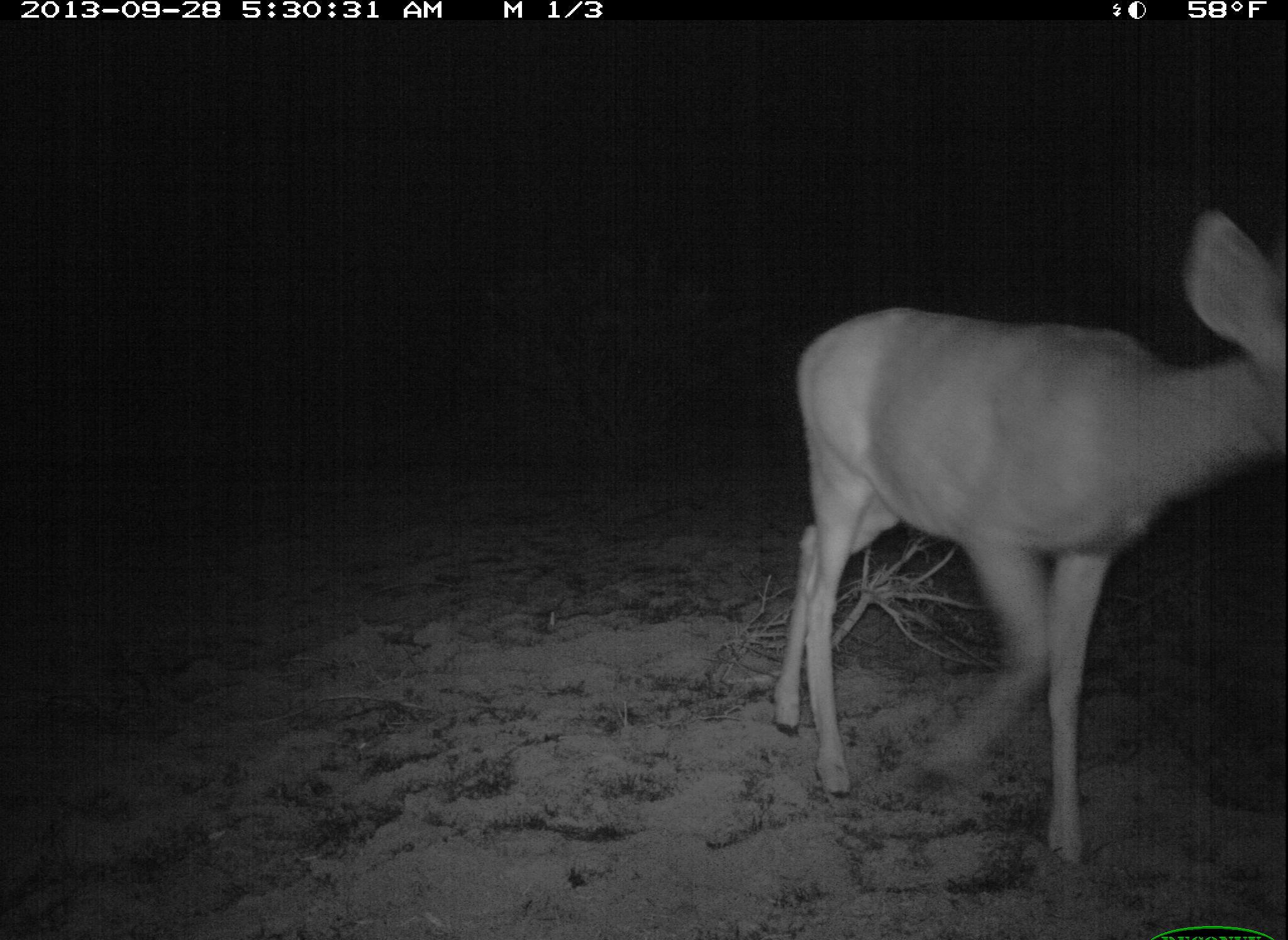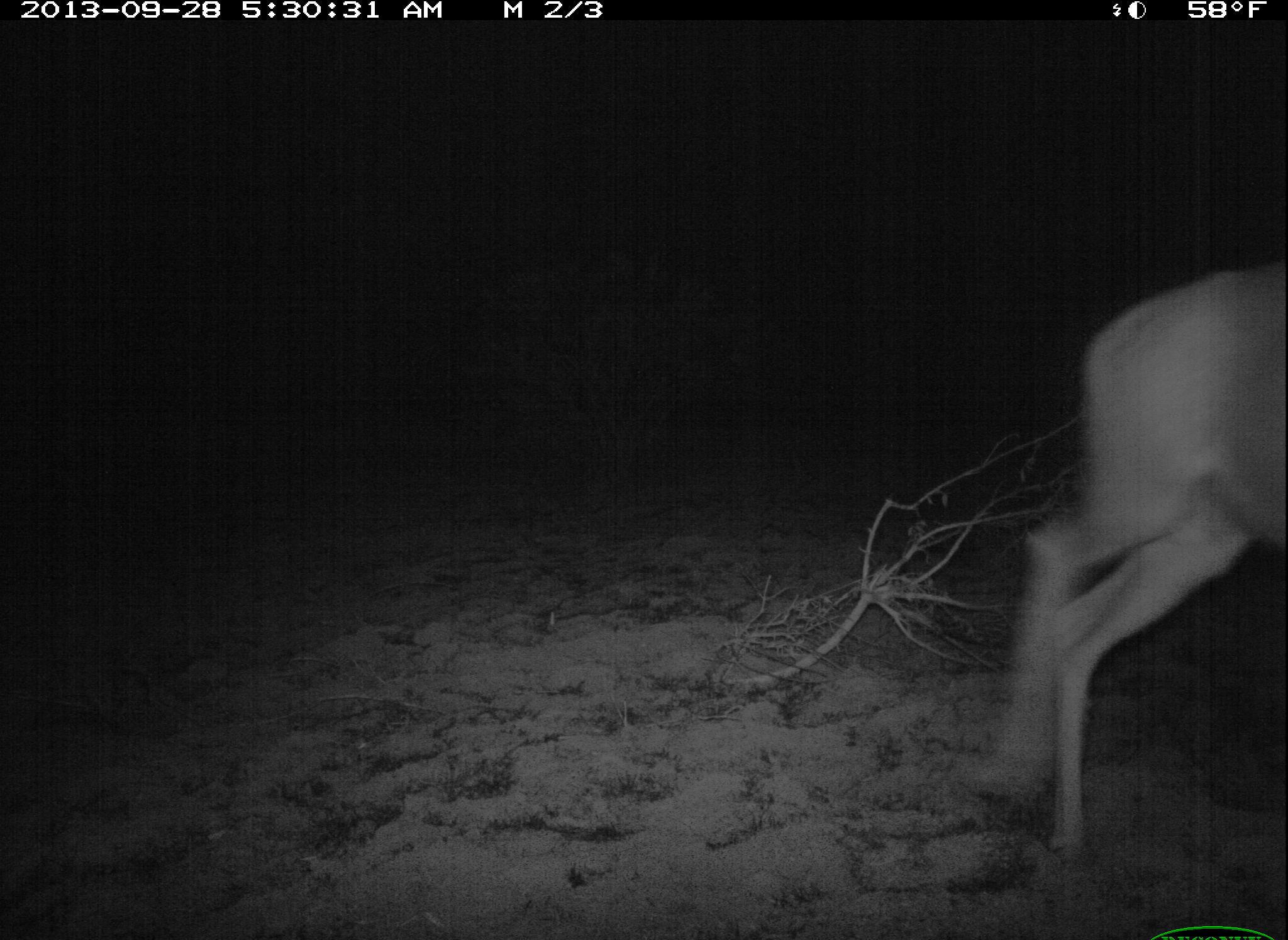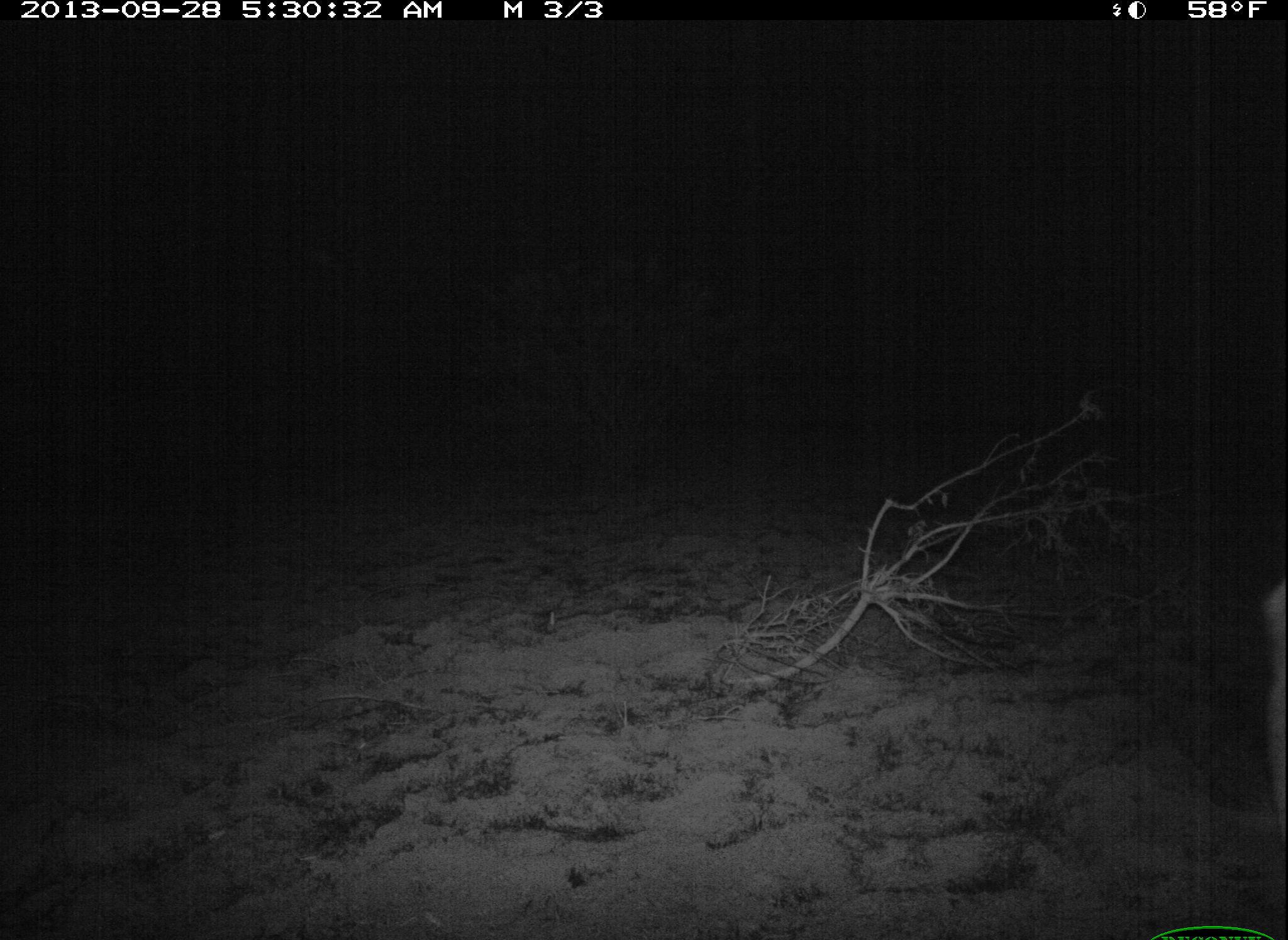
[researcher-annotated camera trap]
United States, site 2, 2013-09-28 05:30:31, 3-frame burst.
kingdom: Animalia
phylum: Chordata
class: Mammalia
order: Artiodactyla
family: Cervidae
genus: Odocoileus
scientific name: Odocoileus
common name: deer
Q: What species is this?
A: Deer (Odocoileus).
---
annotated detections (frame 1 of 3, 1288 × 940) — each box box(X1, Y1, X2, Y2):
deer: box(770, 211, 1288, 864)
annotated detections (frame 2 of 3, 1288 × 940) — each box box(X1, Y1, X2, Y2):
deer: box(965, 253, 1288, 856)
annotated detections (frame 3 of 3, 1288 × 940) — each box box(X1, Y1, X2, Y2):
deer: box(1261, 575, 1288, 836)